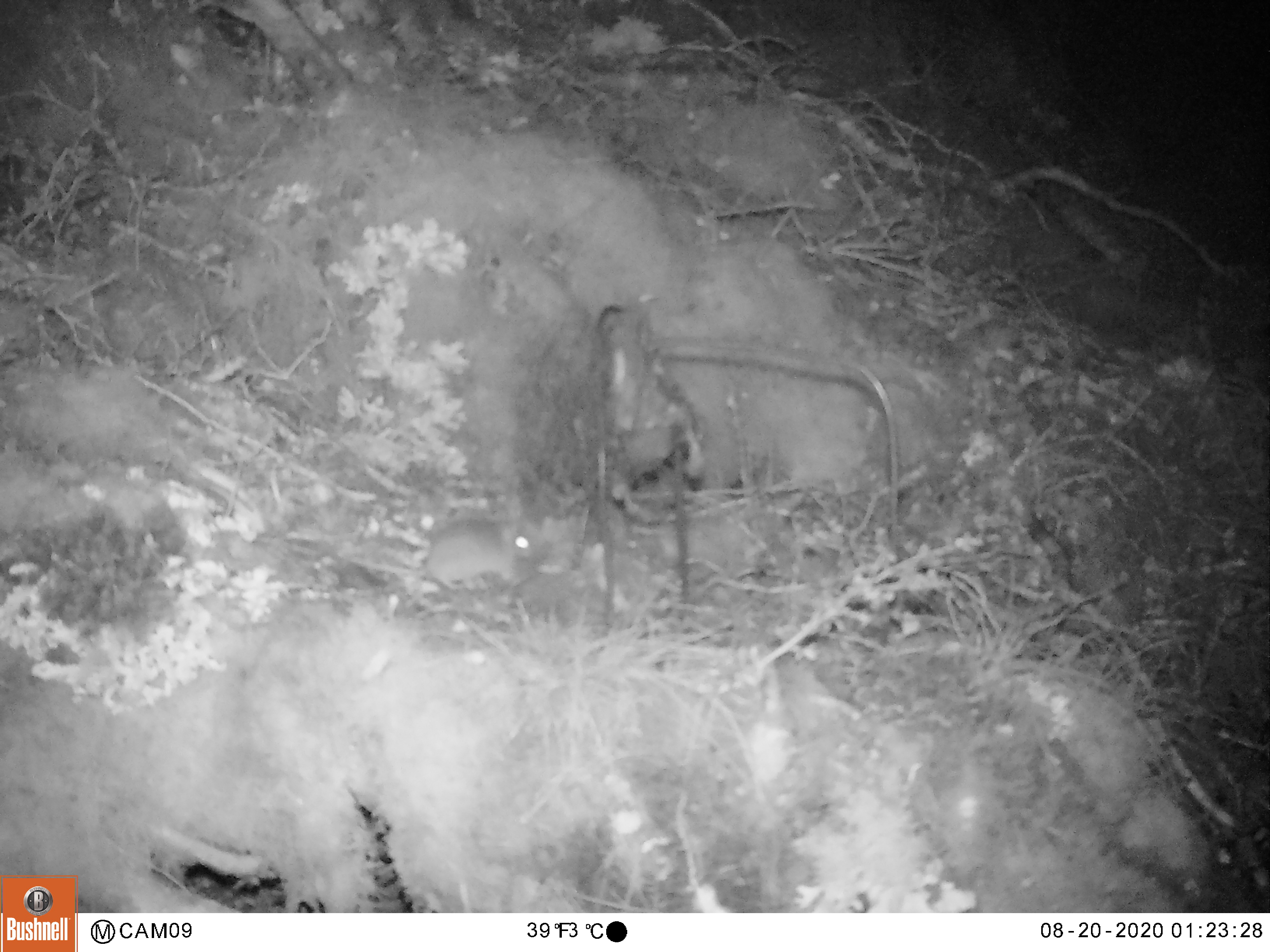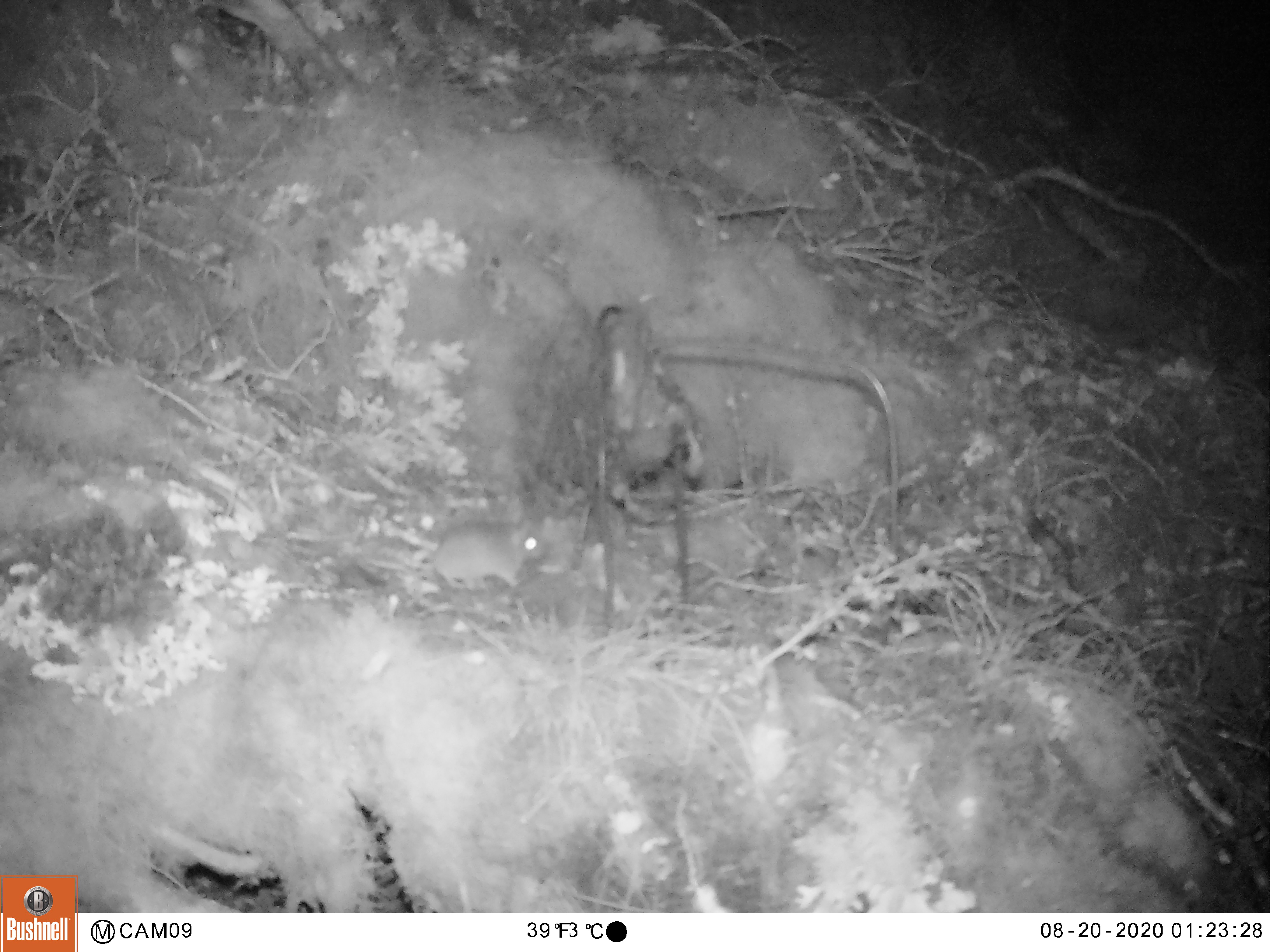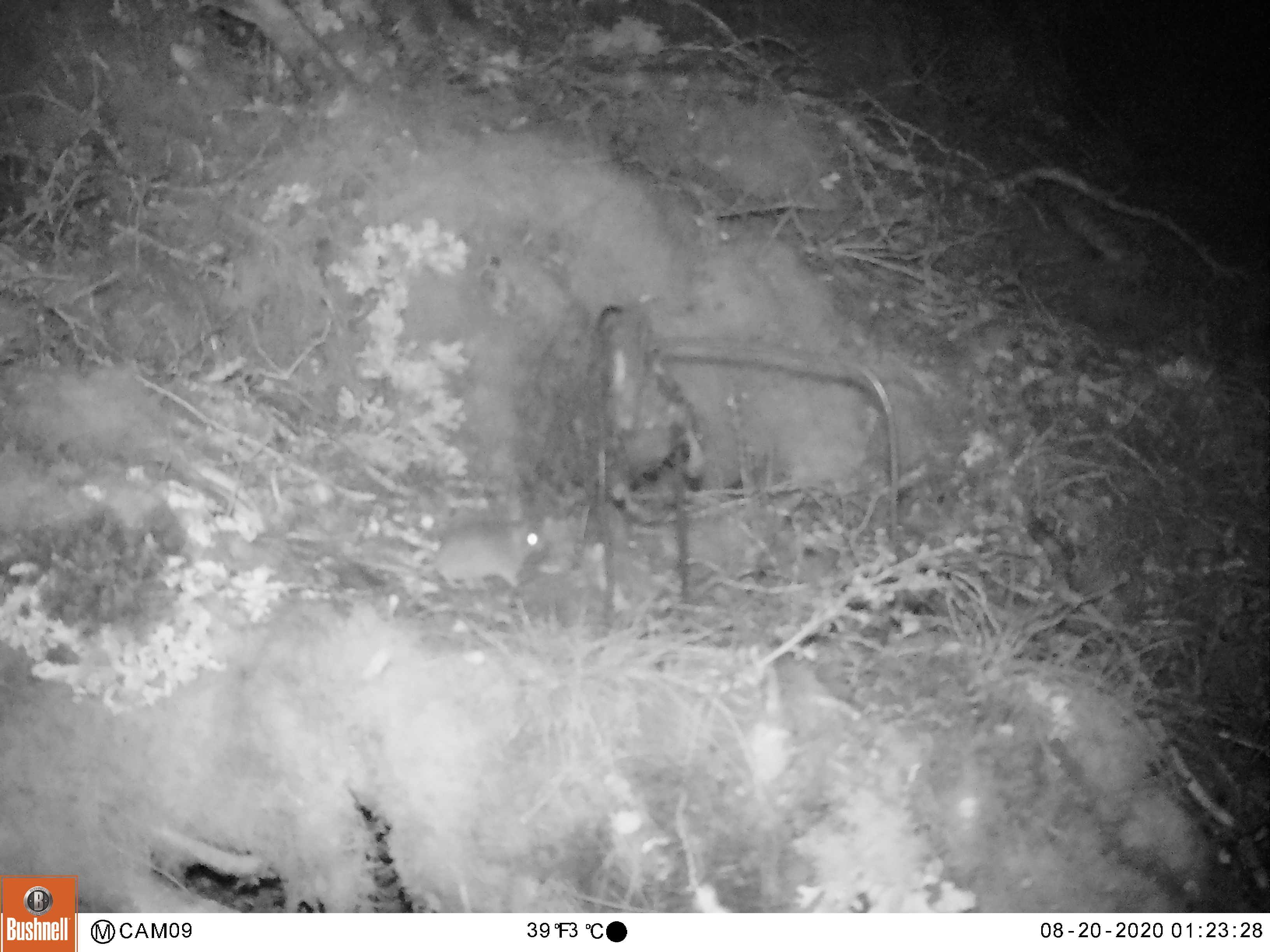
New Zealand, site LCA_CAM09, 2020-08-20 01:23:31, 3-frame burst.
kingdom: Animalia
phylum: Chordata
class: Mammalia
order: Rodentia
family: Muridae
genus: Mus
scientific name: Mus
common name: mouse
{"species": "mouse (Mus)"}